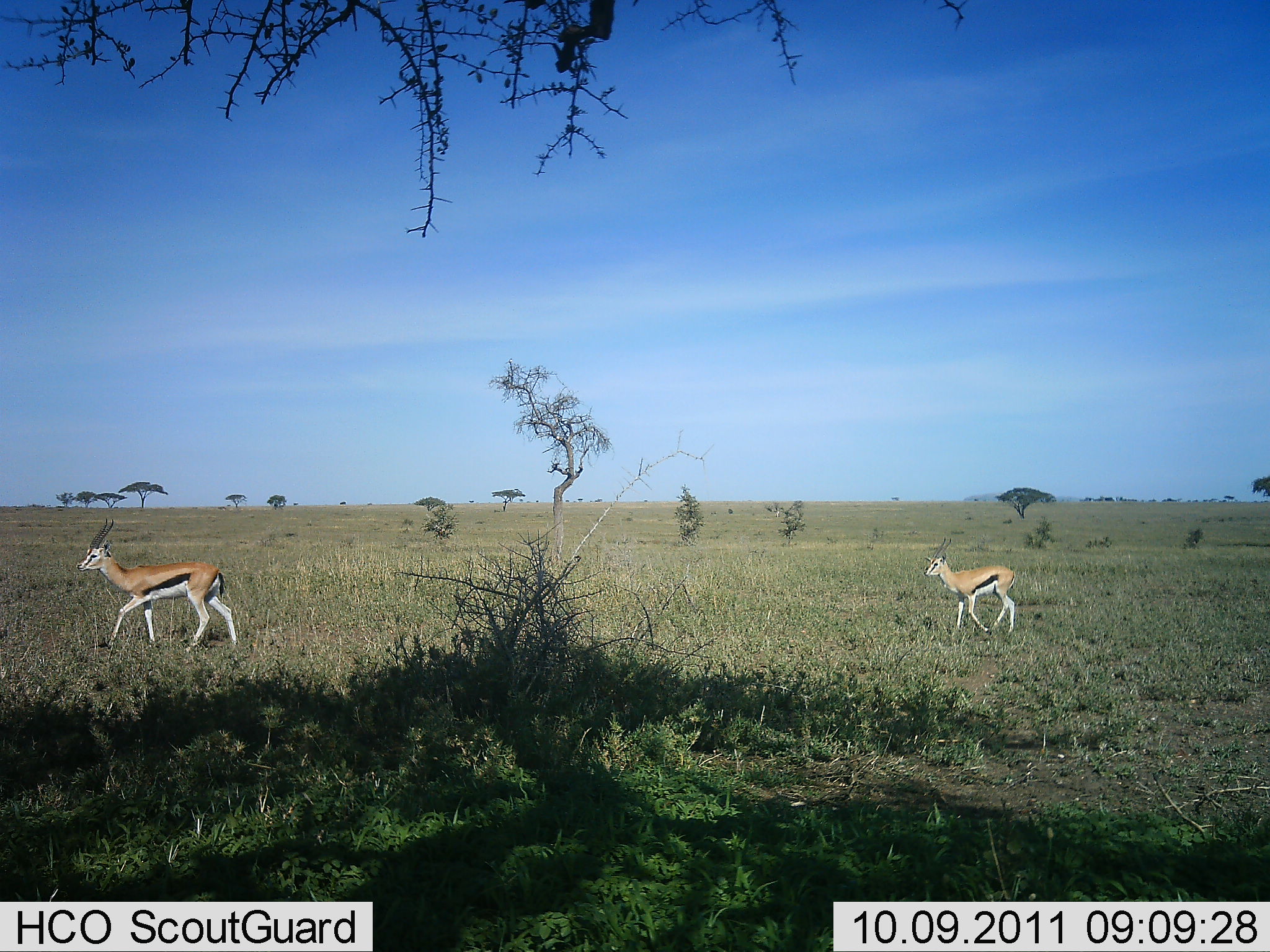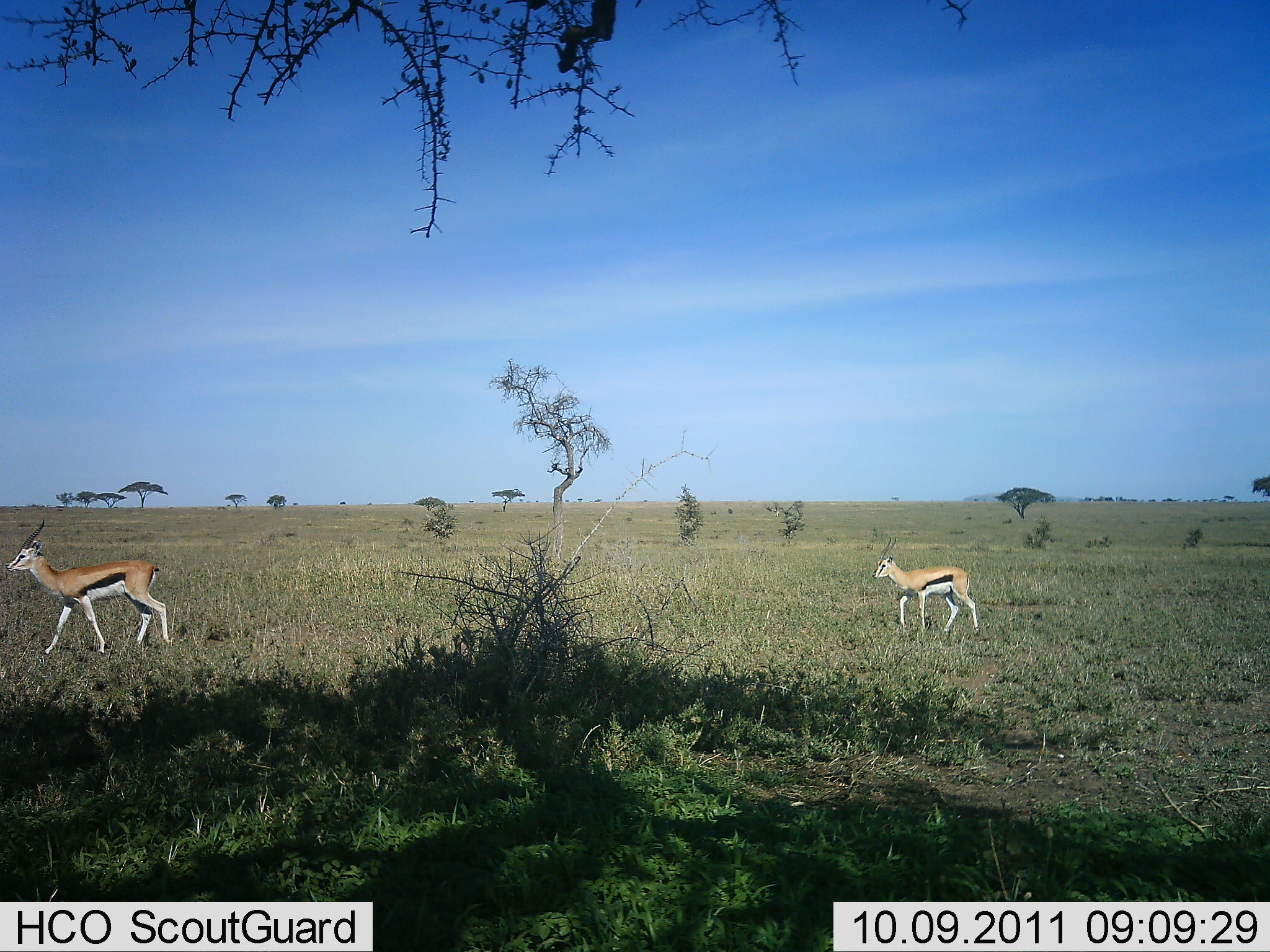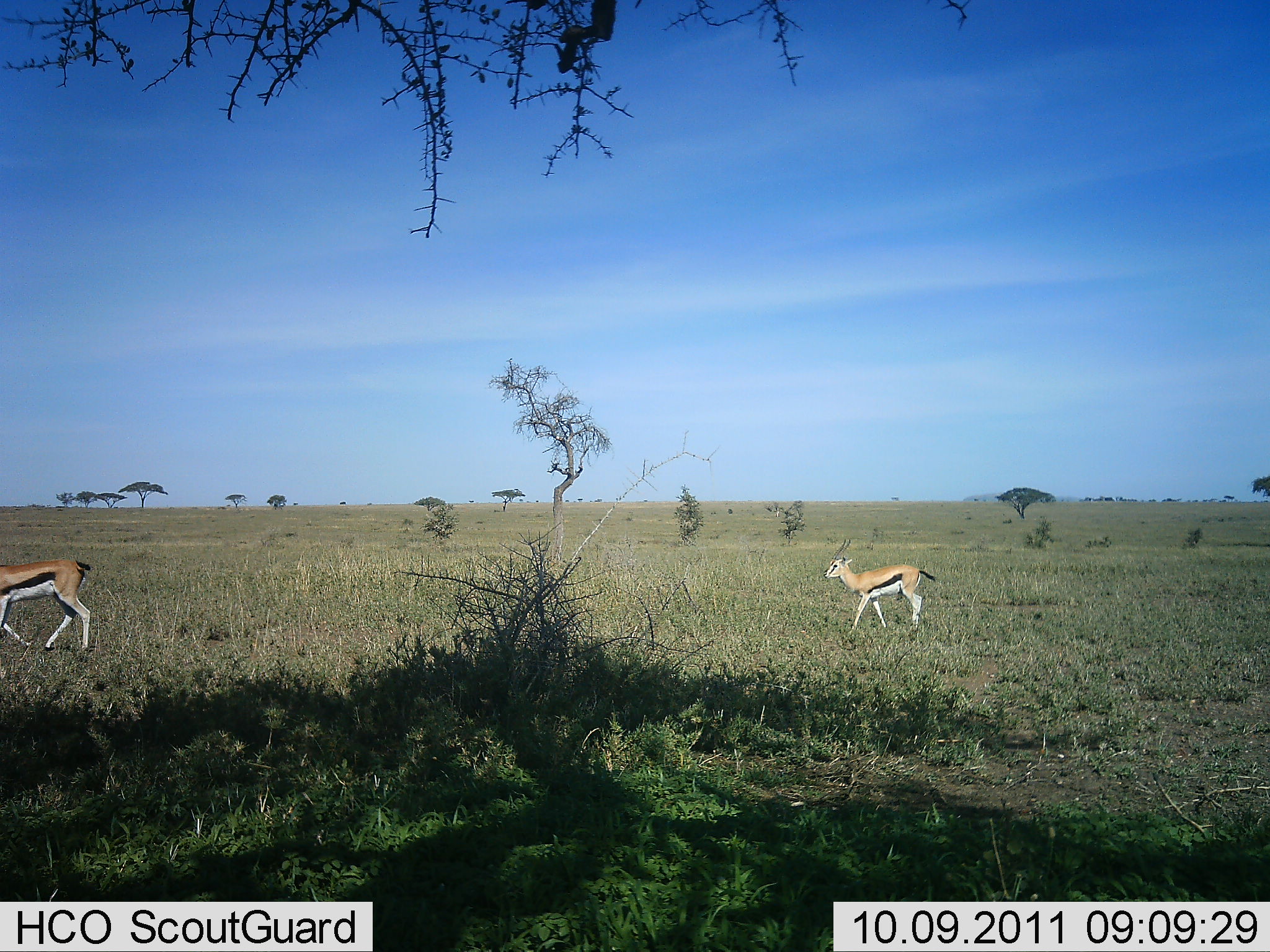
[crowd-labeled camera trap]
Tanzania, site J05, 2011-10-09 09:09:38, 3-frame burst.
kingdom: Animalia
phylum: Chordata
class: Mammalia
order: Artiodactyla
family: Bovidae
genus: Eudorcas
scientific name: Eudorcas thomsonii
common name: thomson's gazelle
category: gazellethomsons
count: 2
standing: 8%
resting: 0%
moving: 100%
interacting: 0%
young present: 0%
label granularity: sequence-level